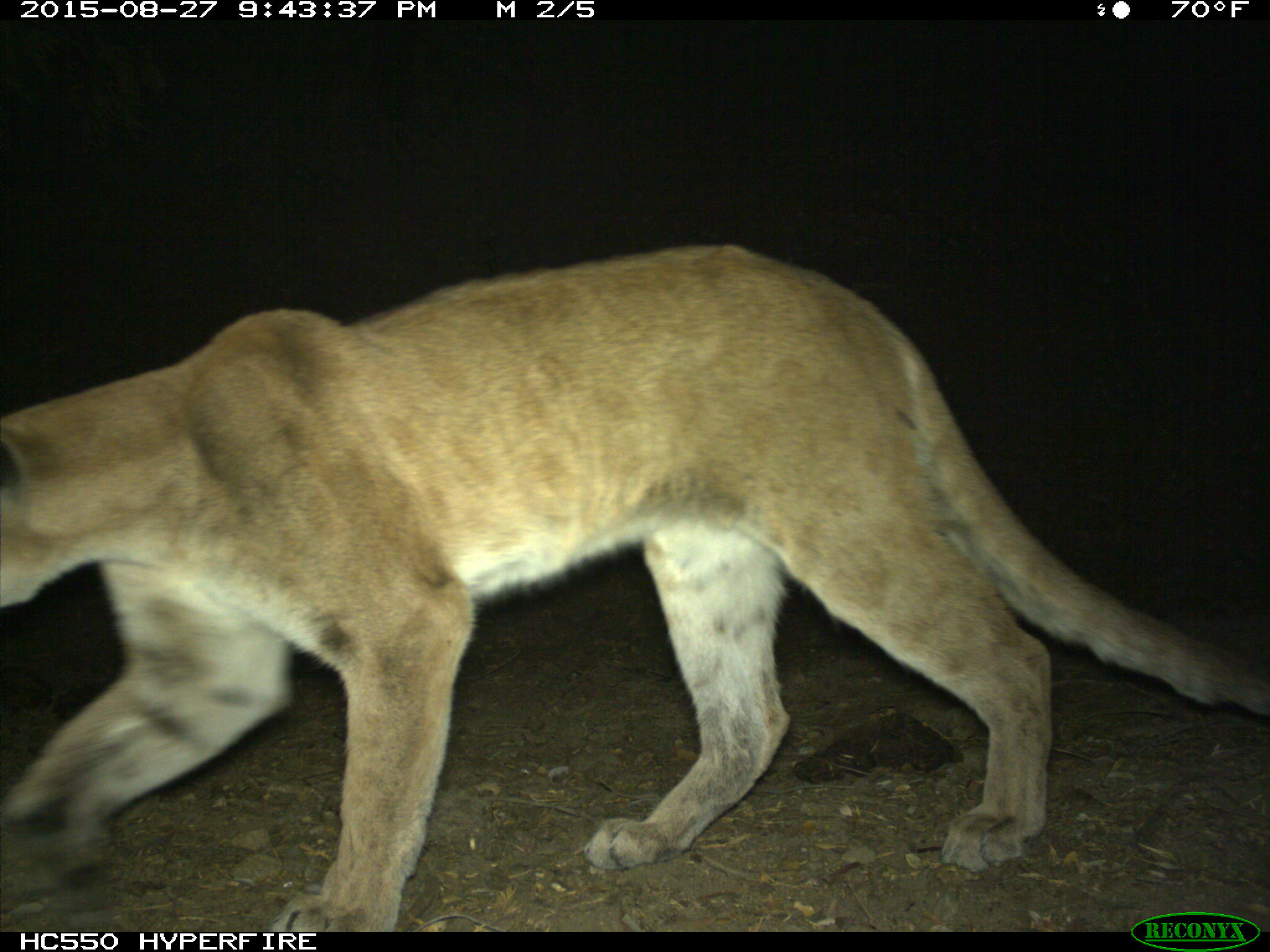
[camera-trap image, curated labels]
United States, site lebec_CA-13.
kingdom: Animalia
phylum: Chordata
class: Mammalia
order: Carnivora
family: Felidae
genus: Puma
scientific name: Puma concolor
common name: mountain lion